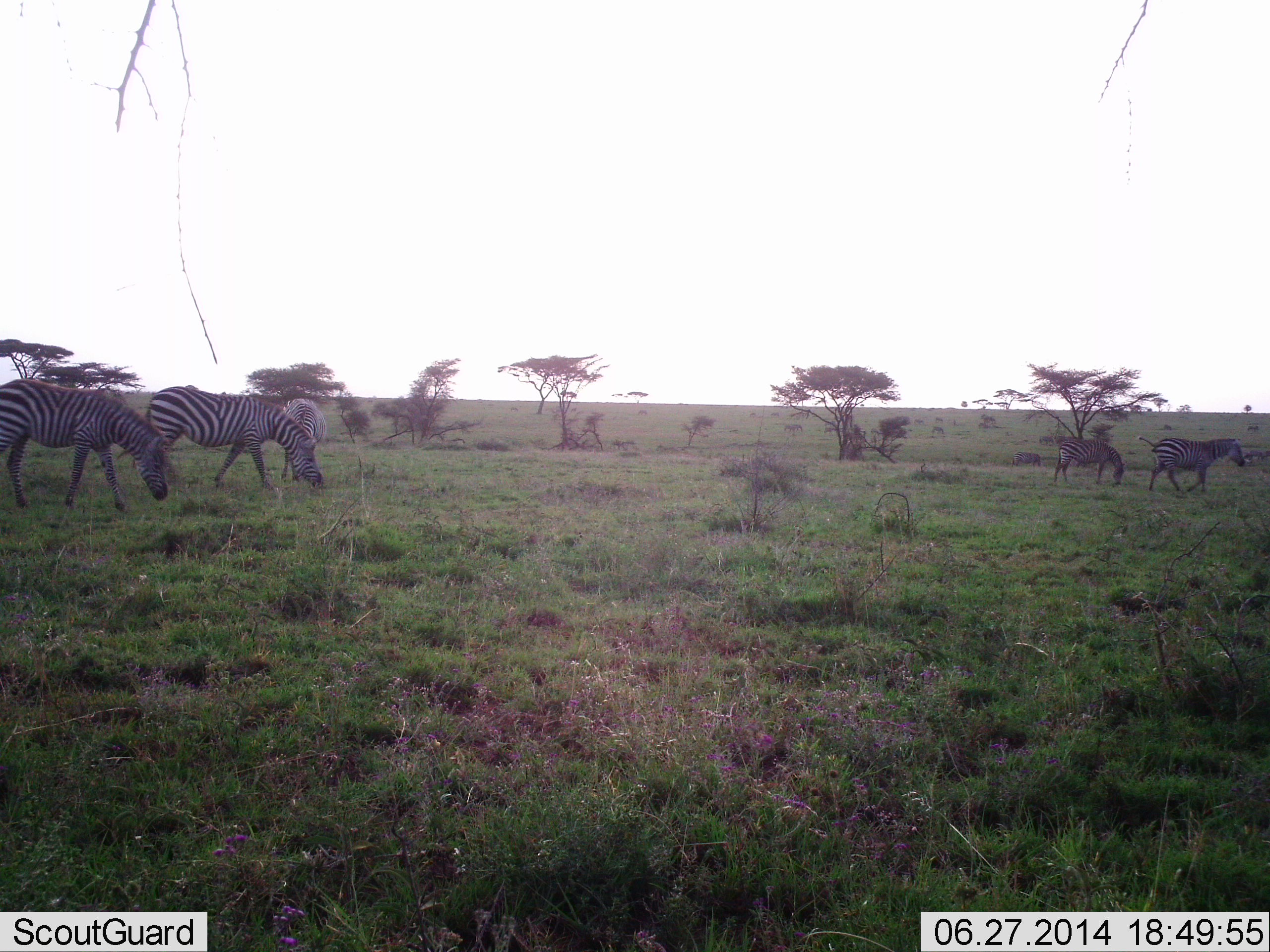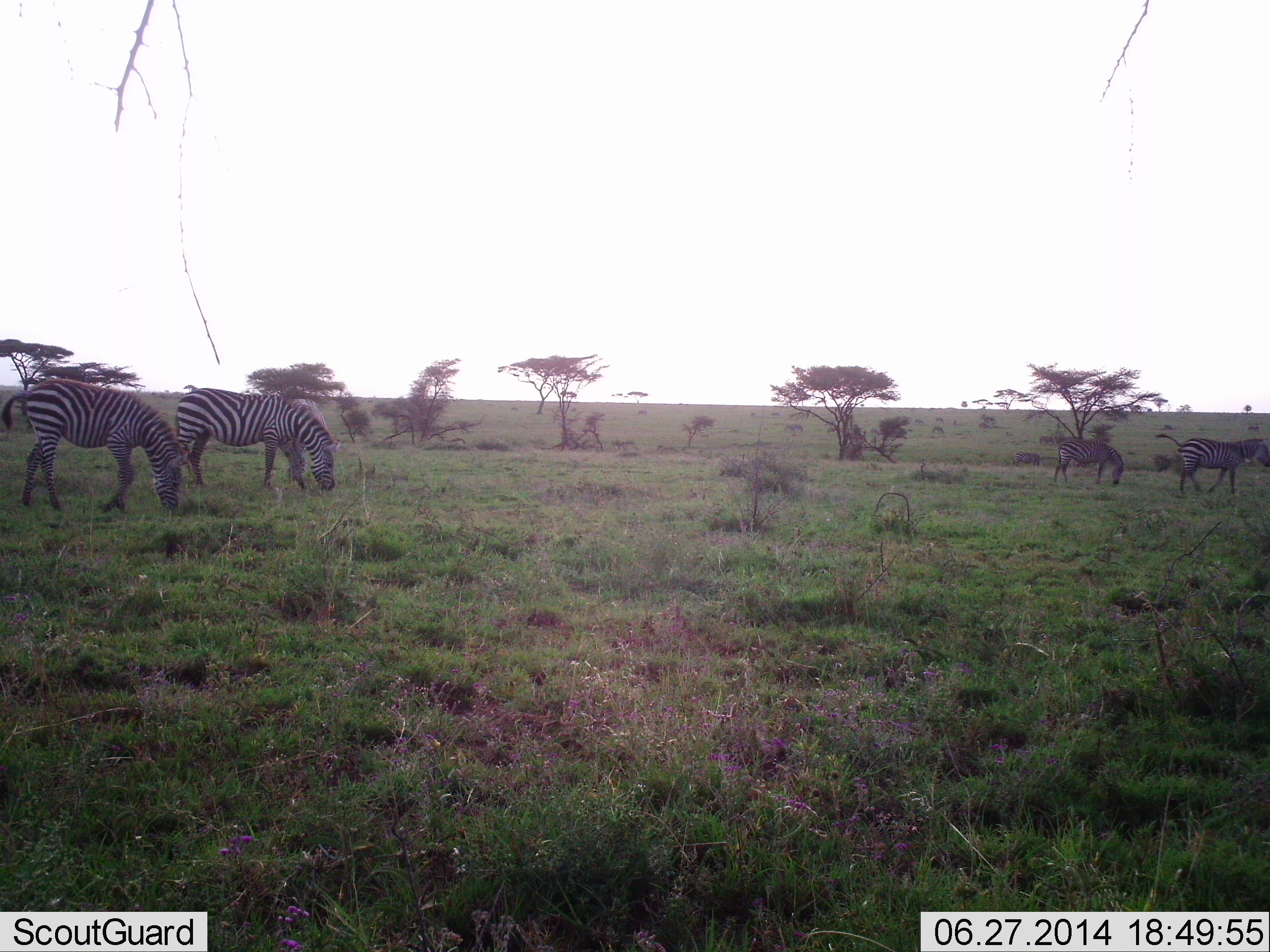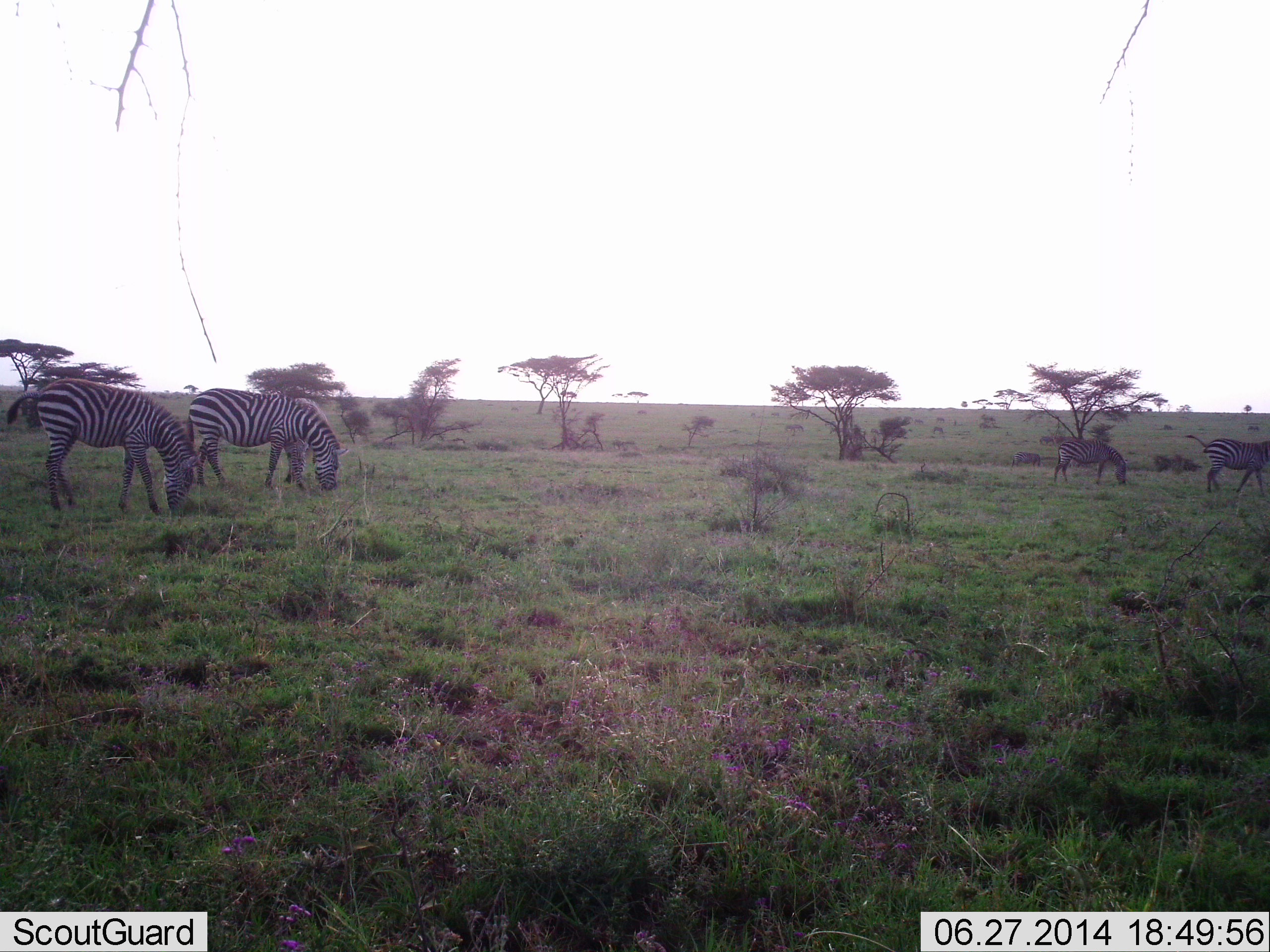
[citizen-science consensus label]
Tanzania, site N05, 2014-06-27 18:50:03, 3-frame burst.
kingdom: Animalia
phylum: Chordata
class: Mammalia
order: Perissodactyla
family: Equidae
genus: Equus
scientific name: Equus quagga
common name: plains zebra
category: zebra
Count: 4.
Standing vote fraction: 30%.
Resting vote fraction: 0%.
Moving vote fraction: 60%.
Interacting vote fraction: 0%.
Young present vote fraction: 0%.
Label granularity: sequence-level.